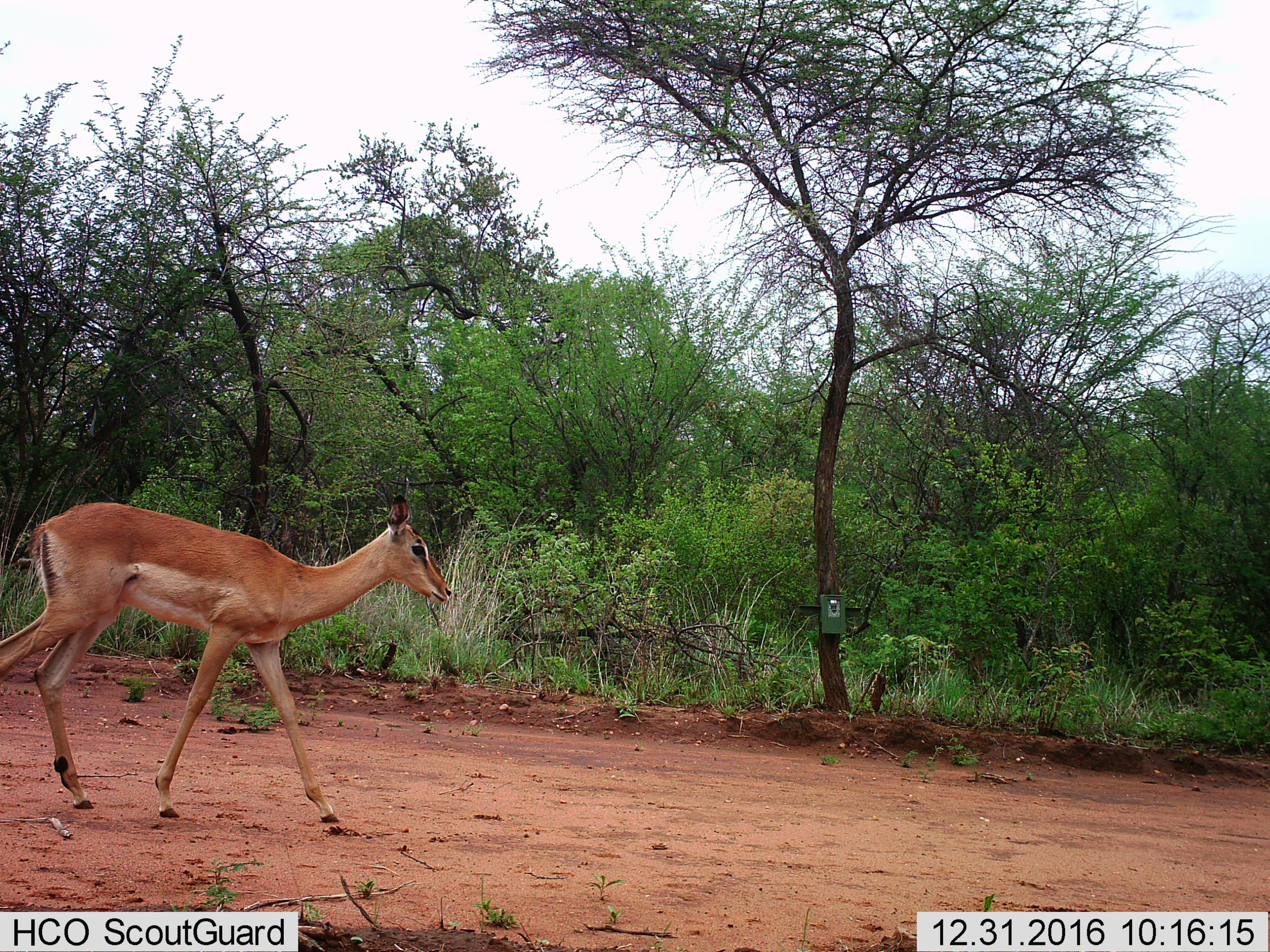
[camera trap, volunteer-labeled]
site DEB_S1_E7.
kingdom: Animalia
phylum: Chordata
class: Mammalia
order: Artiodactyla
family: Bovidae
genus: Aepyceros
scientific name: Aepyceros melampus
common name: impala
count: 1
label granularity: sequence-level